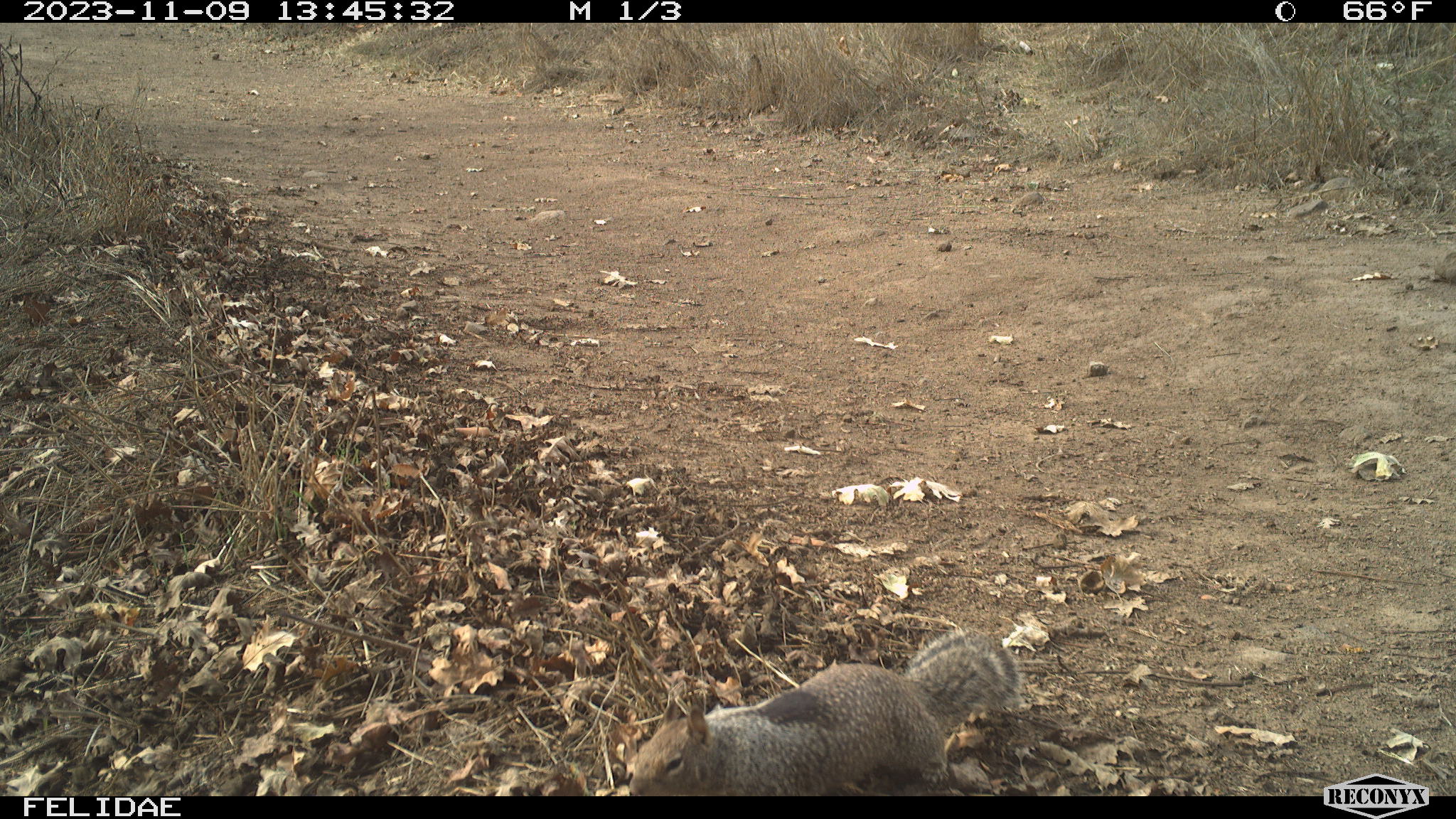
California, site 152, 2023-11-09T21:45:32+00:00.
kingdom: Animalia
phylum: Chordata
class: Mammalia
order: Rodentia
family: Sciuridae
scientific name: Sciuridae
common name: squirrel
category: unknown squirrel